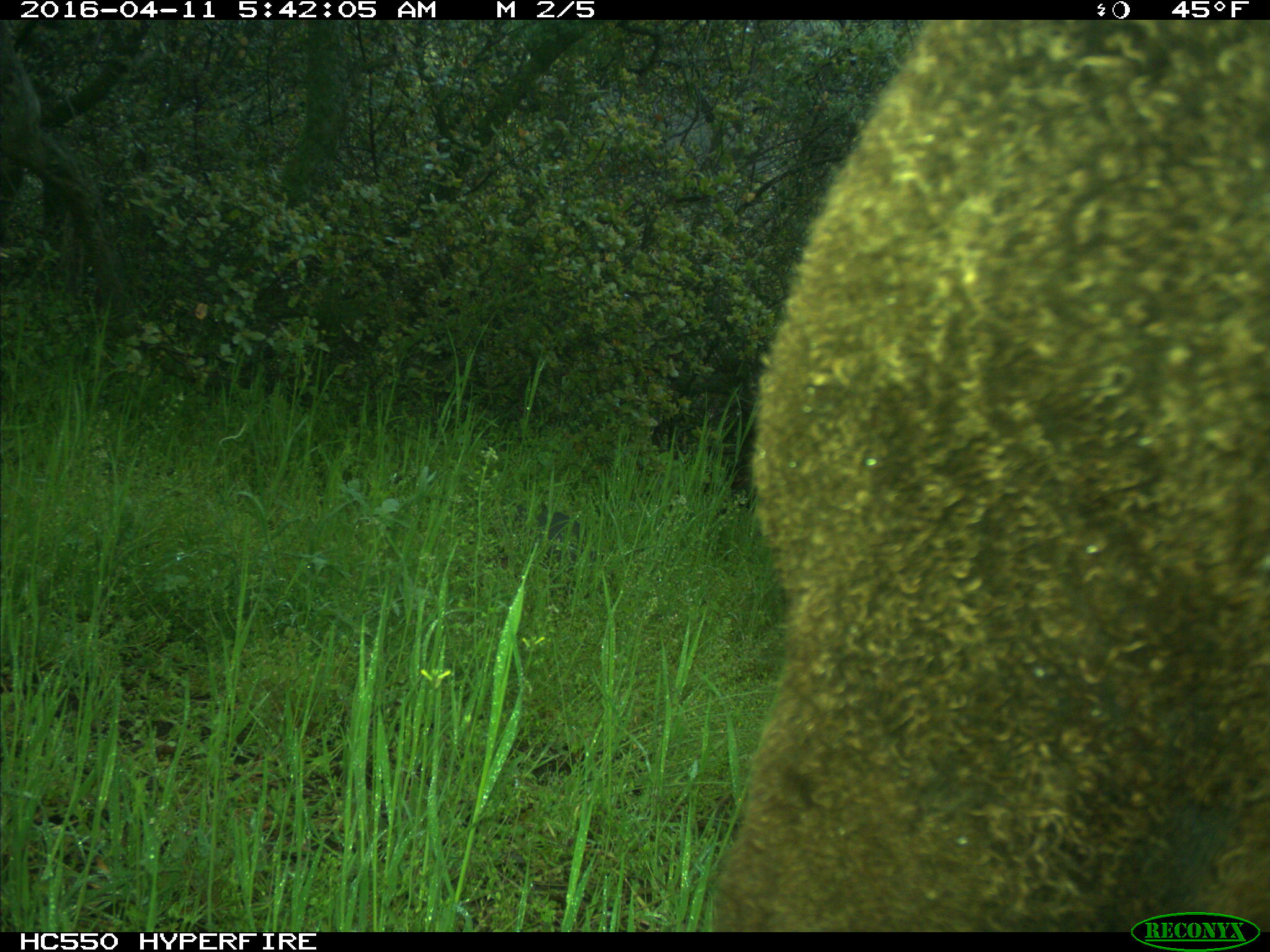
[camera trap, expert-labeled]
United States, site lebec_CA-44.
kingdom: Animalia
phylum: Chordata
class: Mammalia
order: Artiodactyla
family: Bovidae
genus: Bos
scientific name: Bos taurus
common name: domestic cow